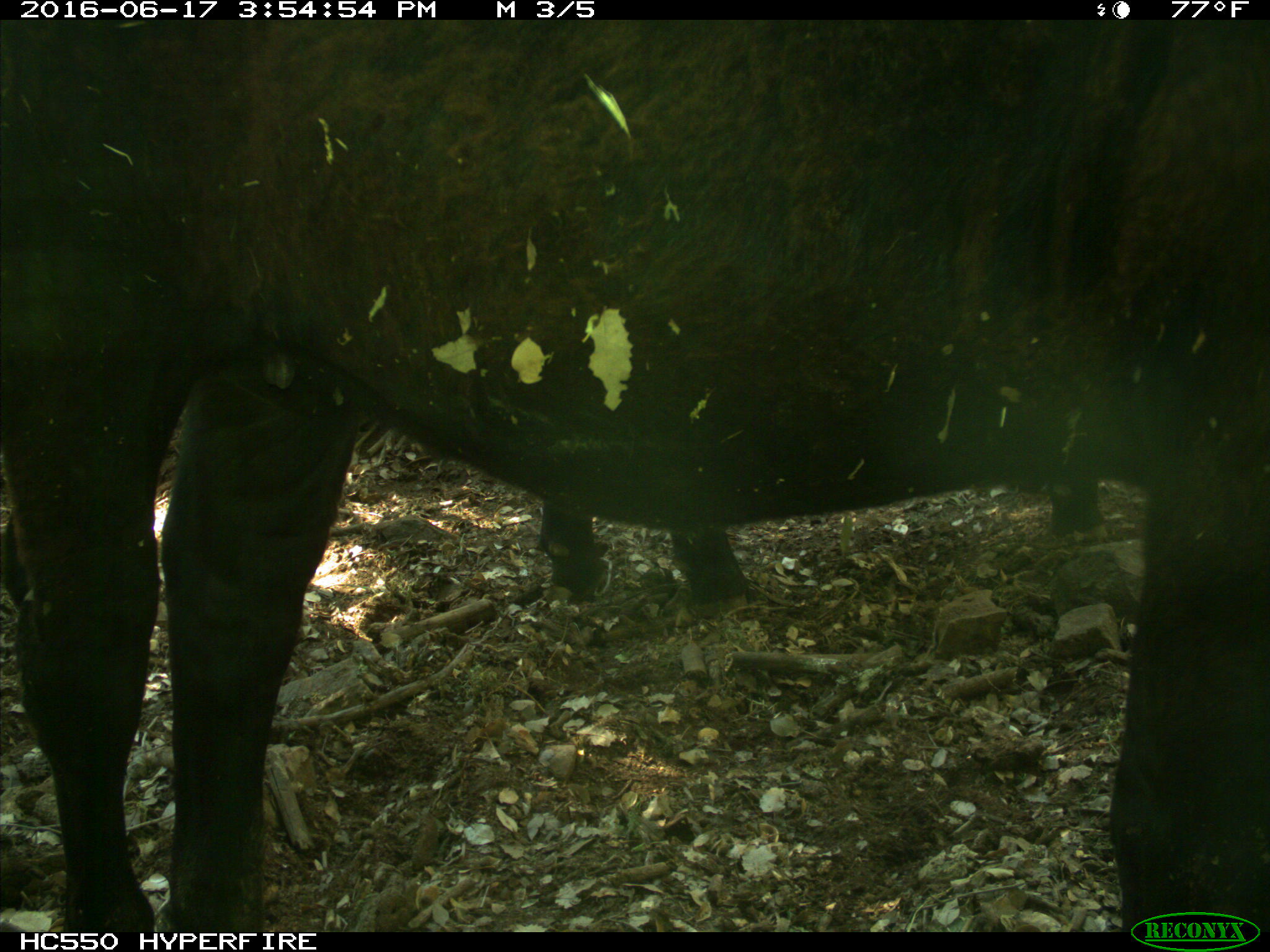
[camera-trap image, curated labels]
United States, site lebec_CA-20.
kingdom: Animalia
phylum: Chordata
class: Mammalia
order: Artiodactyla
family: Bovidae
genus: Bos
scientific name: Bos taurus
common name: domestic cow